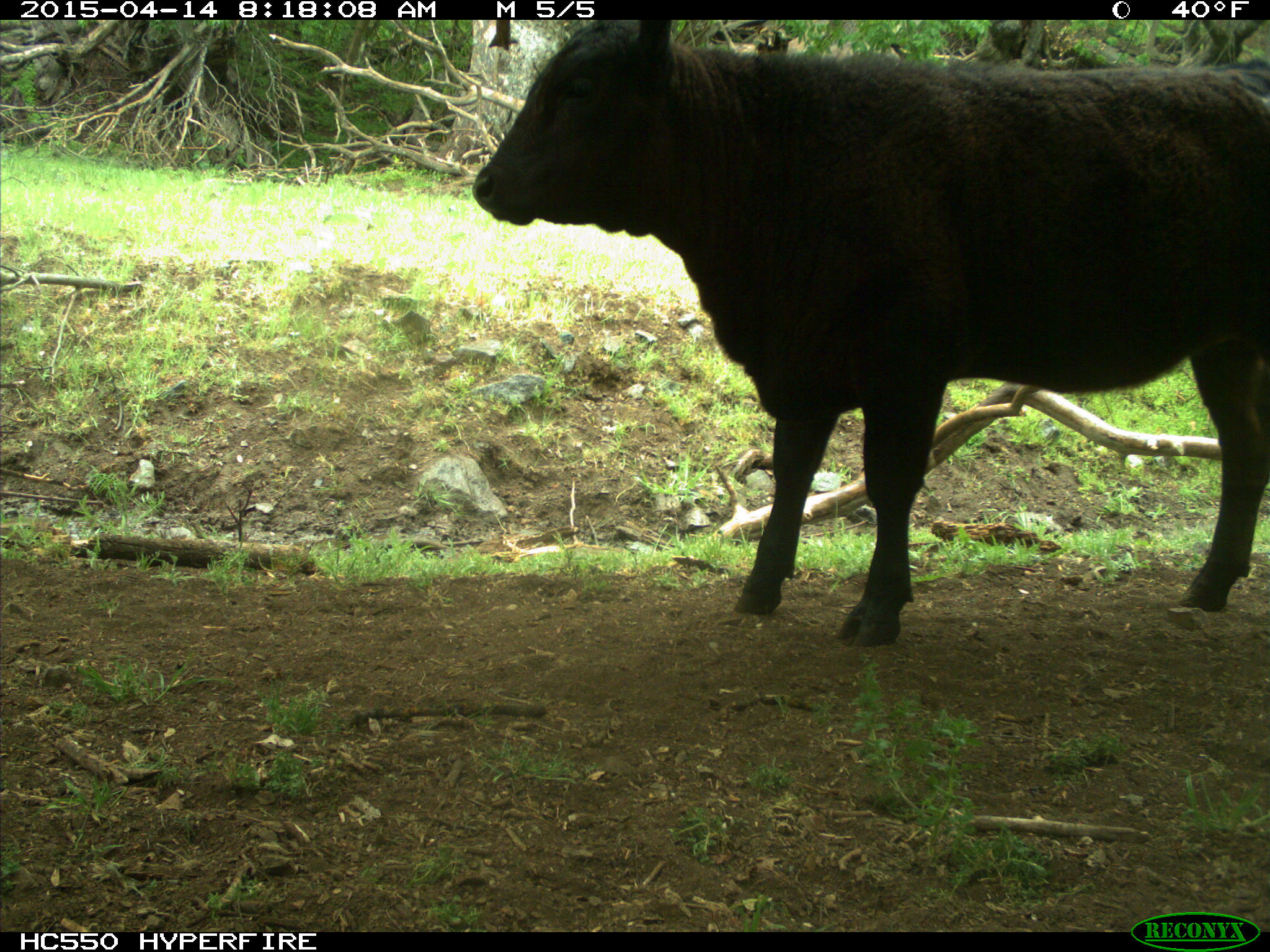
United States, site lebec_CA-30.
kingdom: Animalia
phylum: Chordata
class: Mammalia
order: Artiodactyla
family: Bovidae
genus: Bos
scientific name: Bos taurus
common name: domestic cow